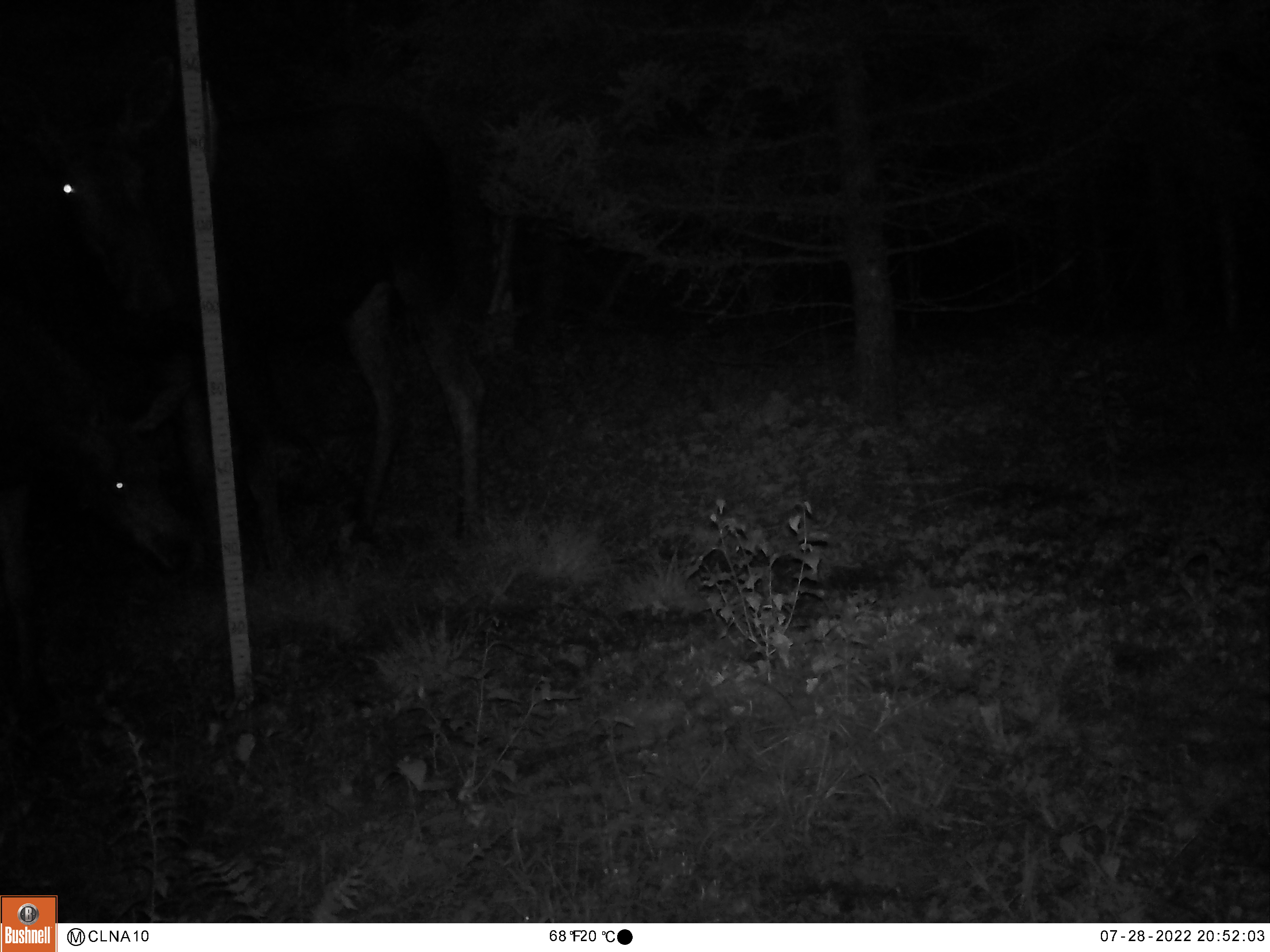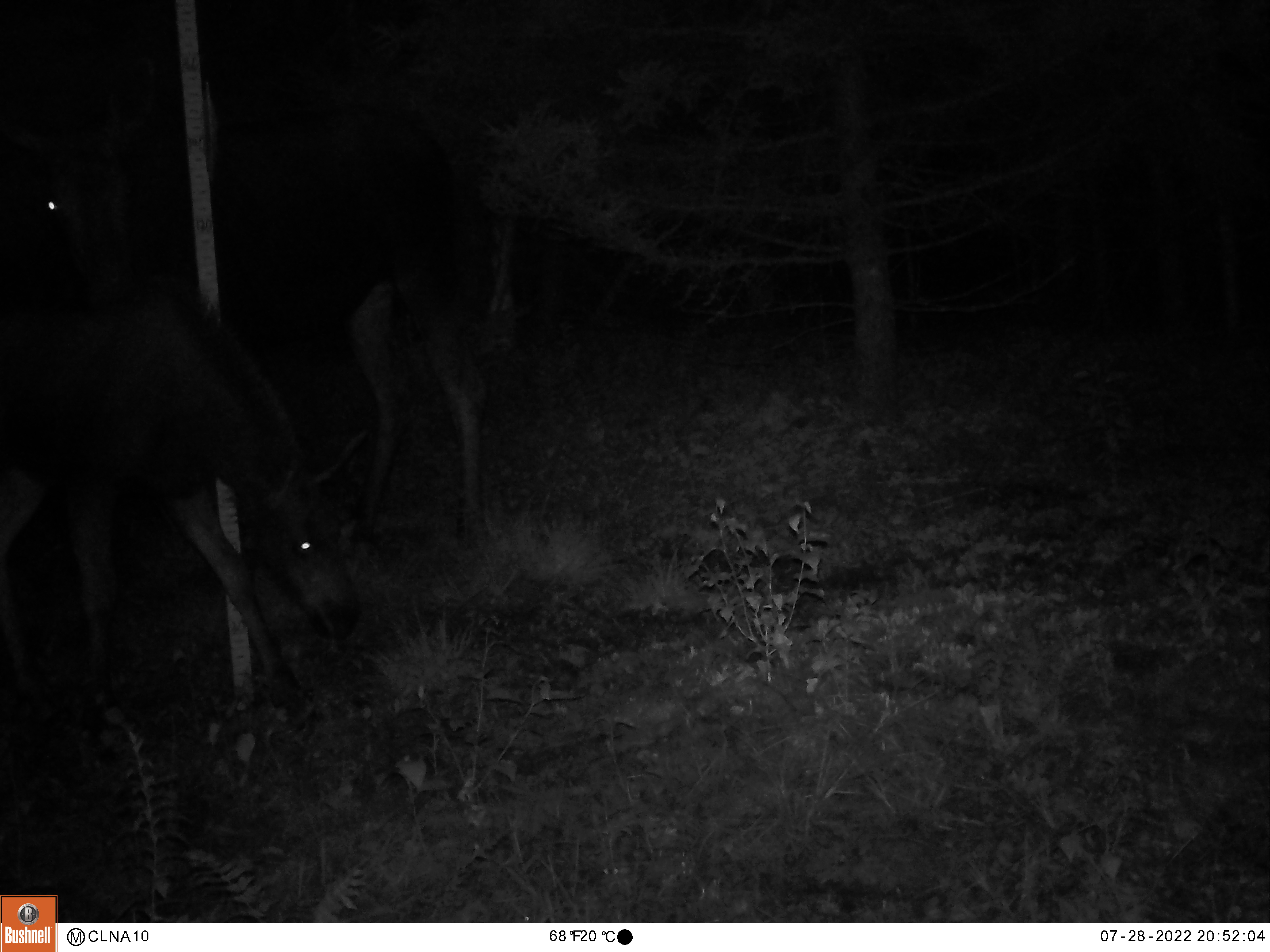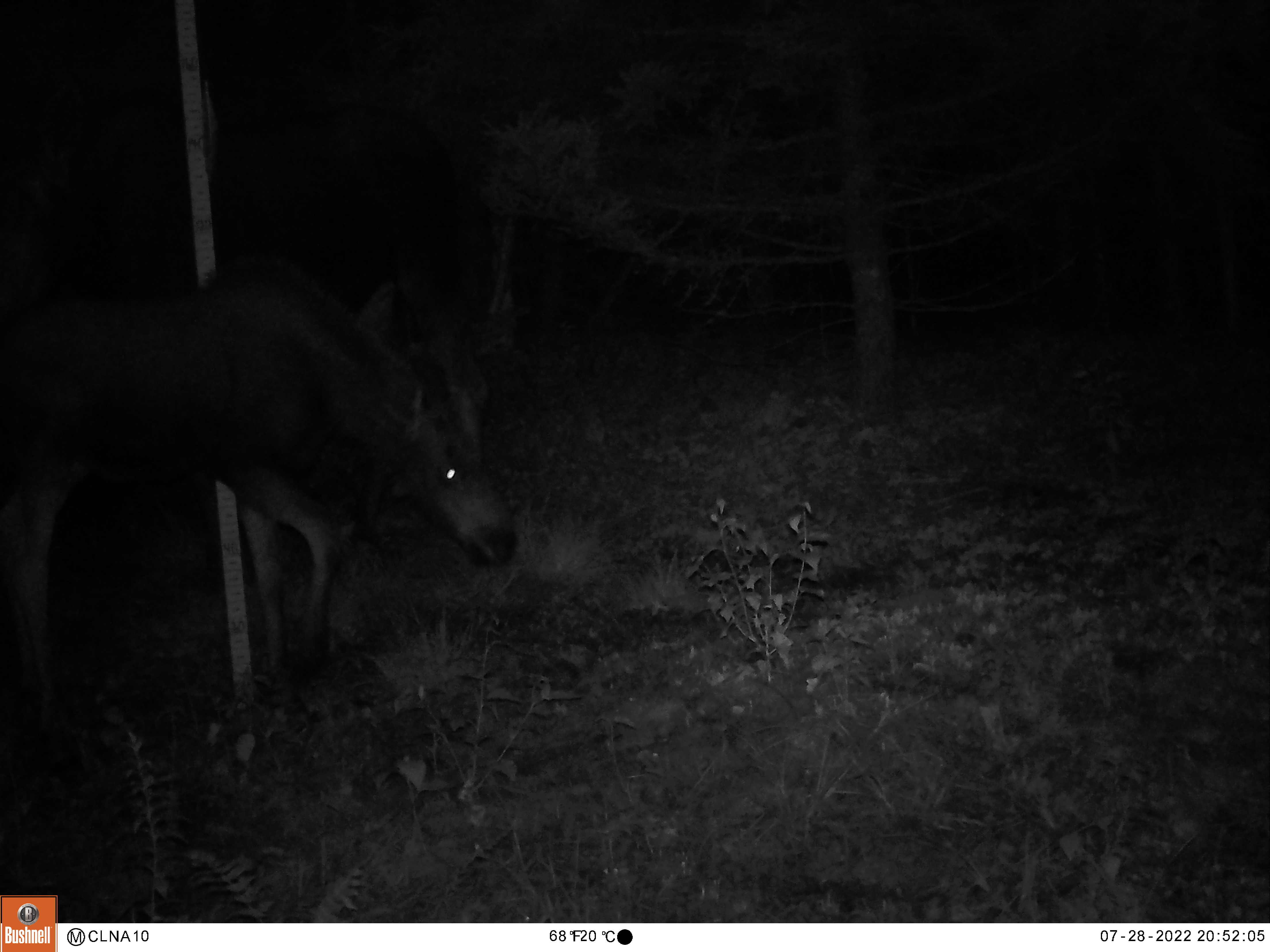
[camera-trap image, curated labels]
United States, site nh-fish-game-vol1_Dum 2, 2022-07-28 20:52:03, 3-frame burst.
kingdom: Animalia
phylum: Chordata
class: Mammalia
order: Artiodactyla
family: Cervidae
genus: Alces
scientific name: Alces alces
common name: moose